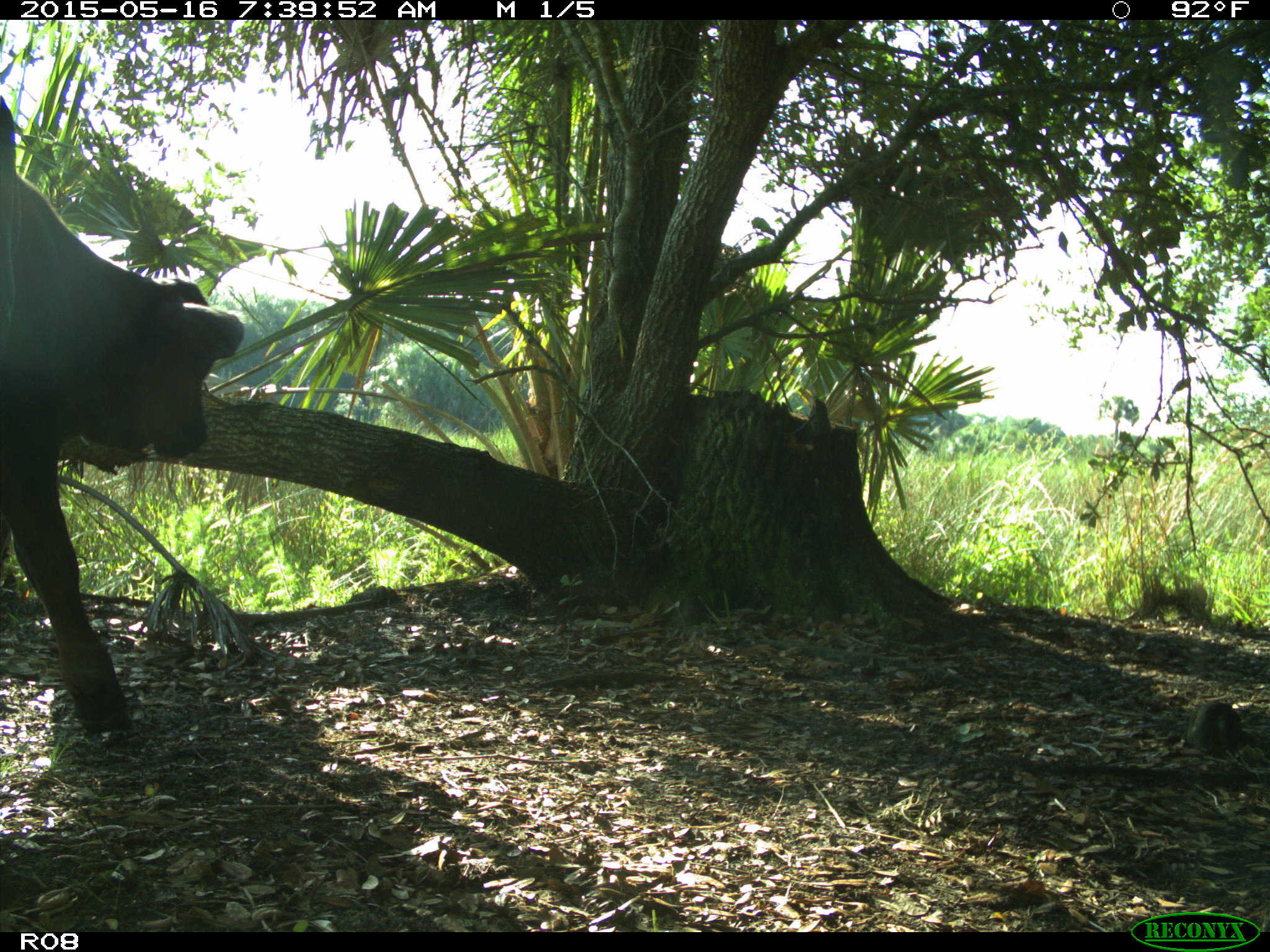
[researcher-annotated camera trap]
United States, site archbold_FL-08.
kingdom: Animalia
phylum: Chordata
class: Mammalia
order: Artiodactyla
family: Bovidae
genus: Bos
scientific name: Bos taurus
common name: domestic cow